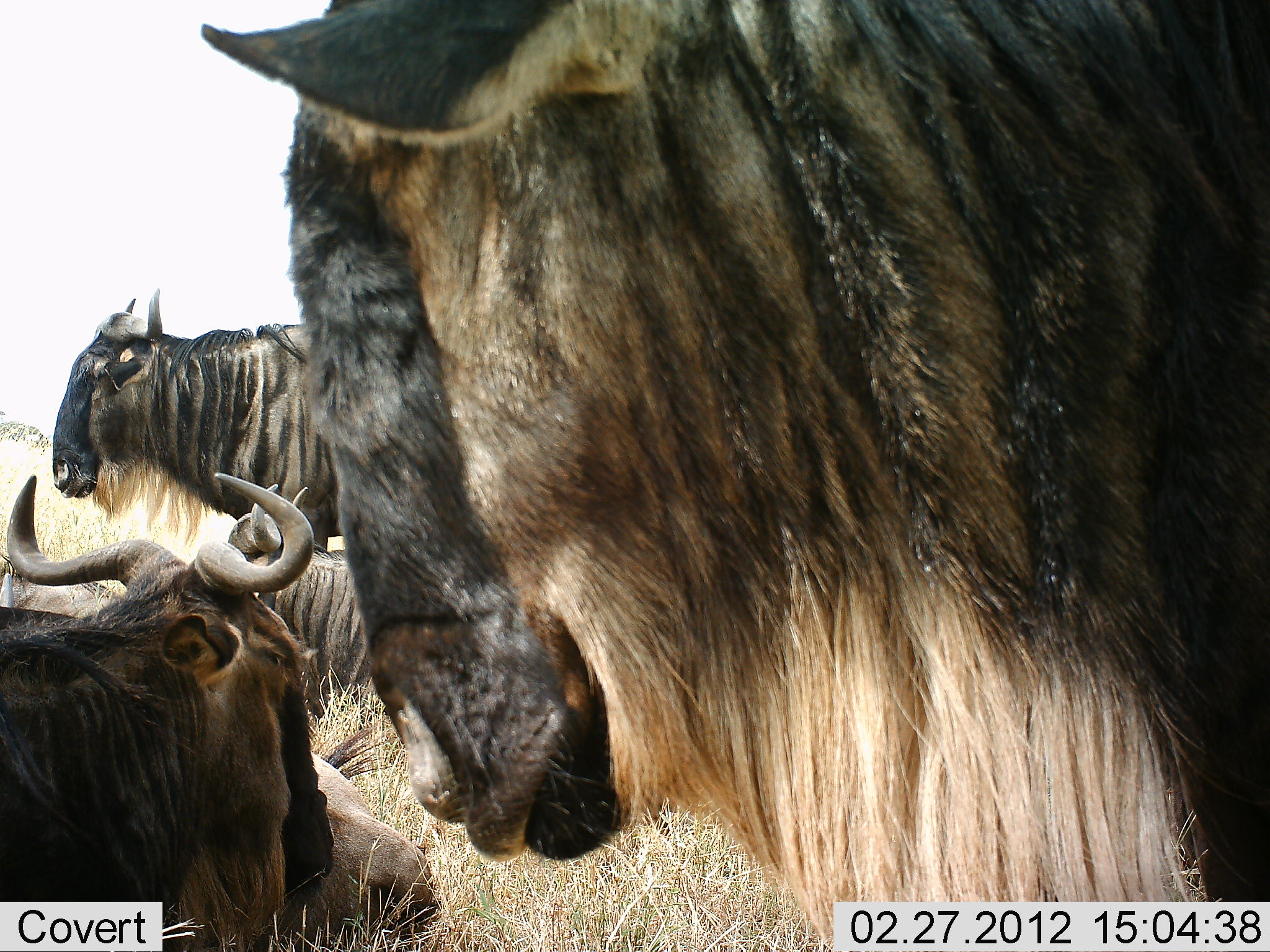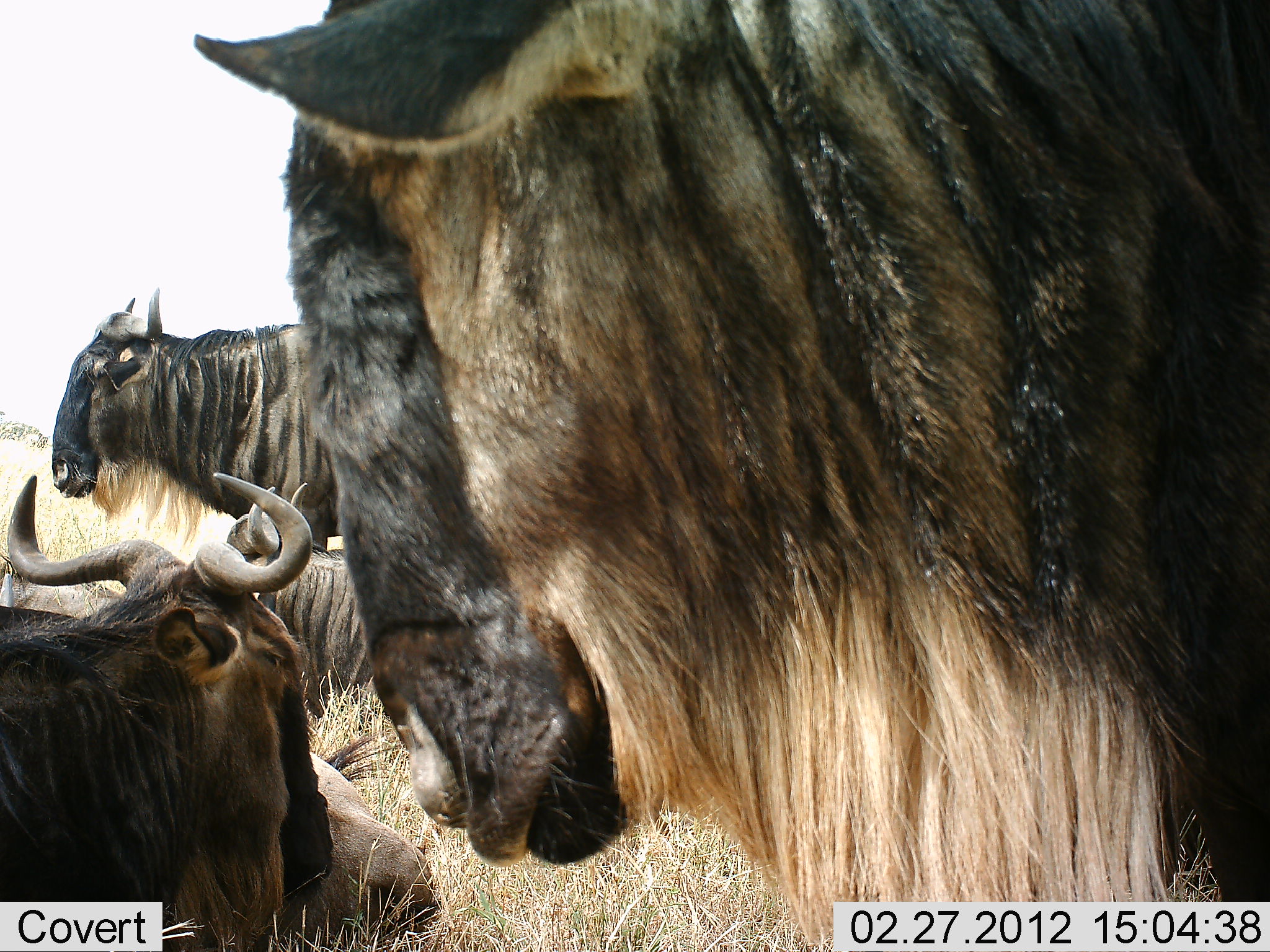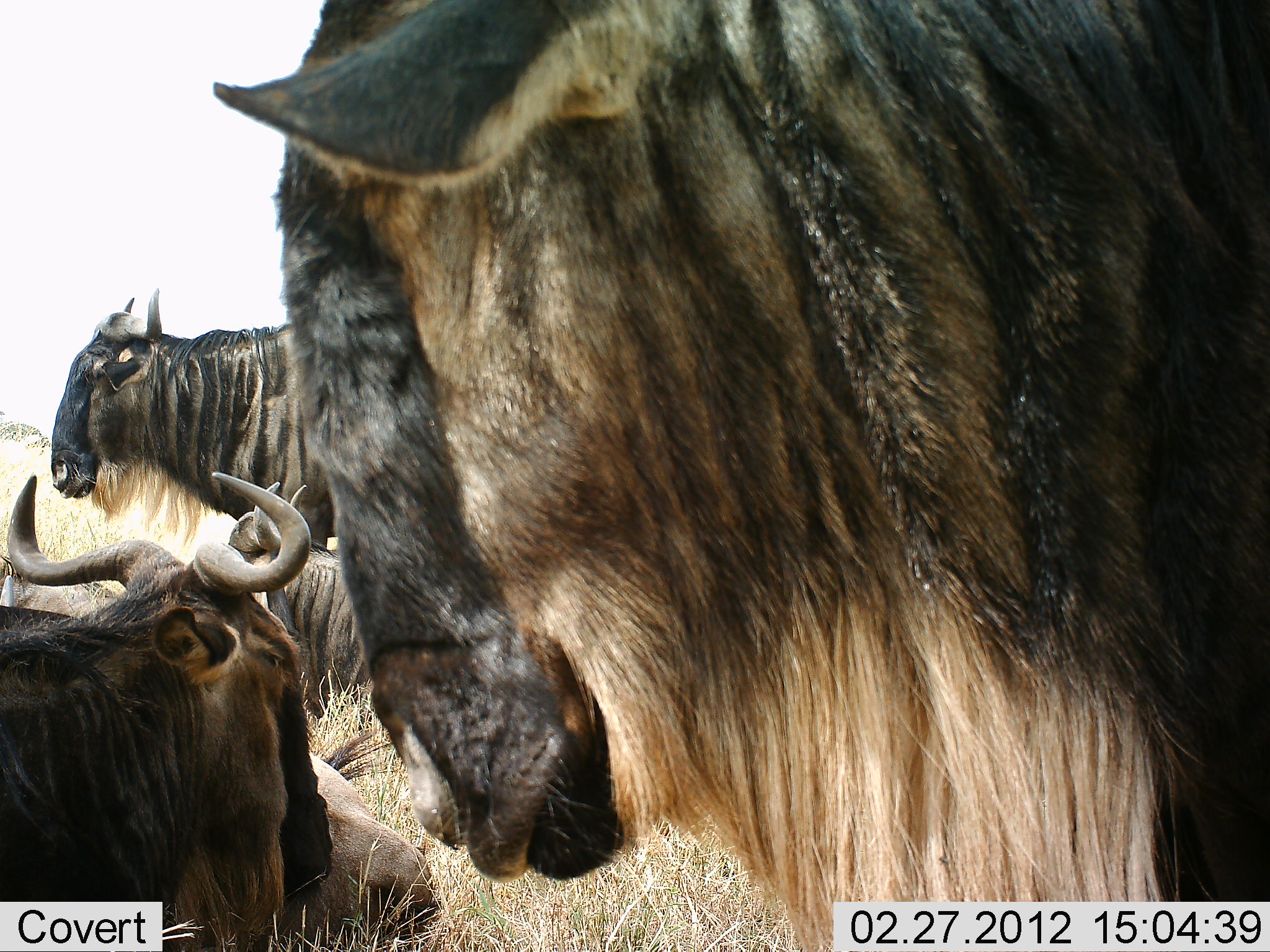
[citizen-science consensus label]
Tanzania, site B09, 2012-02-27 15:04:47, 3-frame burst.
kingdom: Animalia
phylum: Chordata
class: Mammalia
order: Artiodactyla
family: Bovidae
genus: Connochaetes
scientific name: Connochaetes taurinus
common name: blue wildebeest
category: wildebeest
Wildebeest (blue wildebeest) (Connochaetes taurinus), count 4. Behavior (volunteer vote fractions): standing 71%, resting 100%, moving 0%, interacting 0%. Young present (vote fraction): 0%. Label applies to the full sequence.